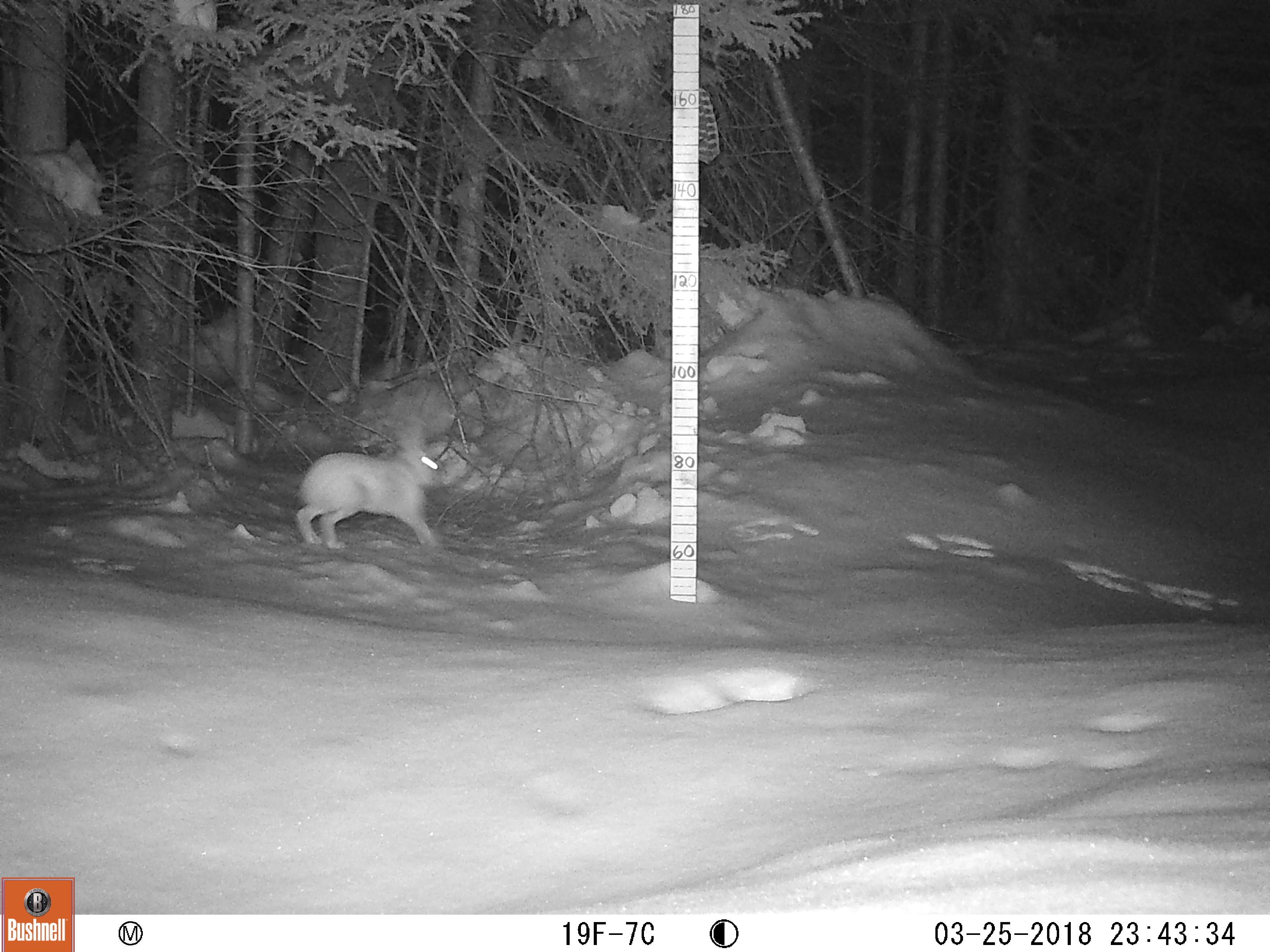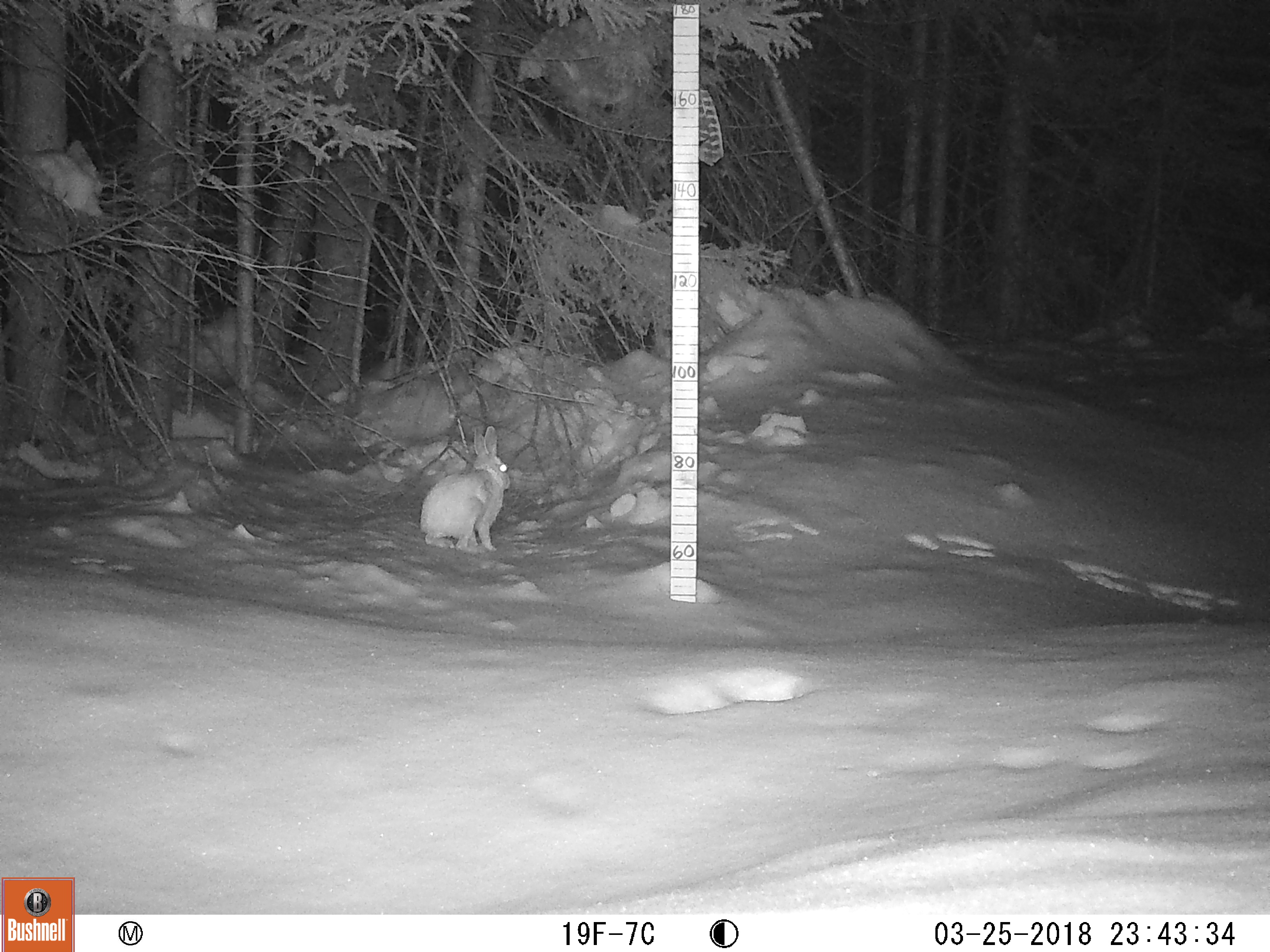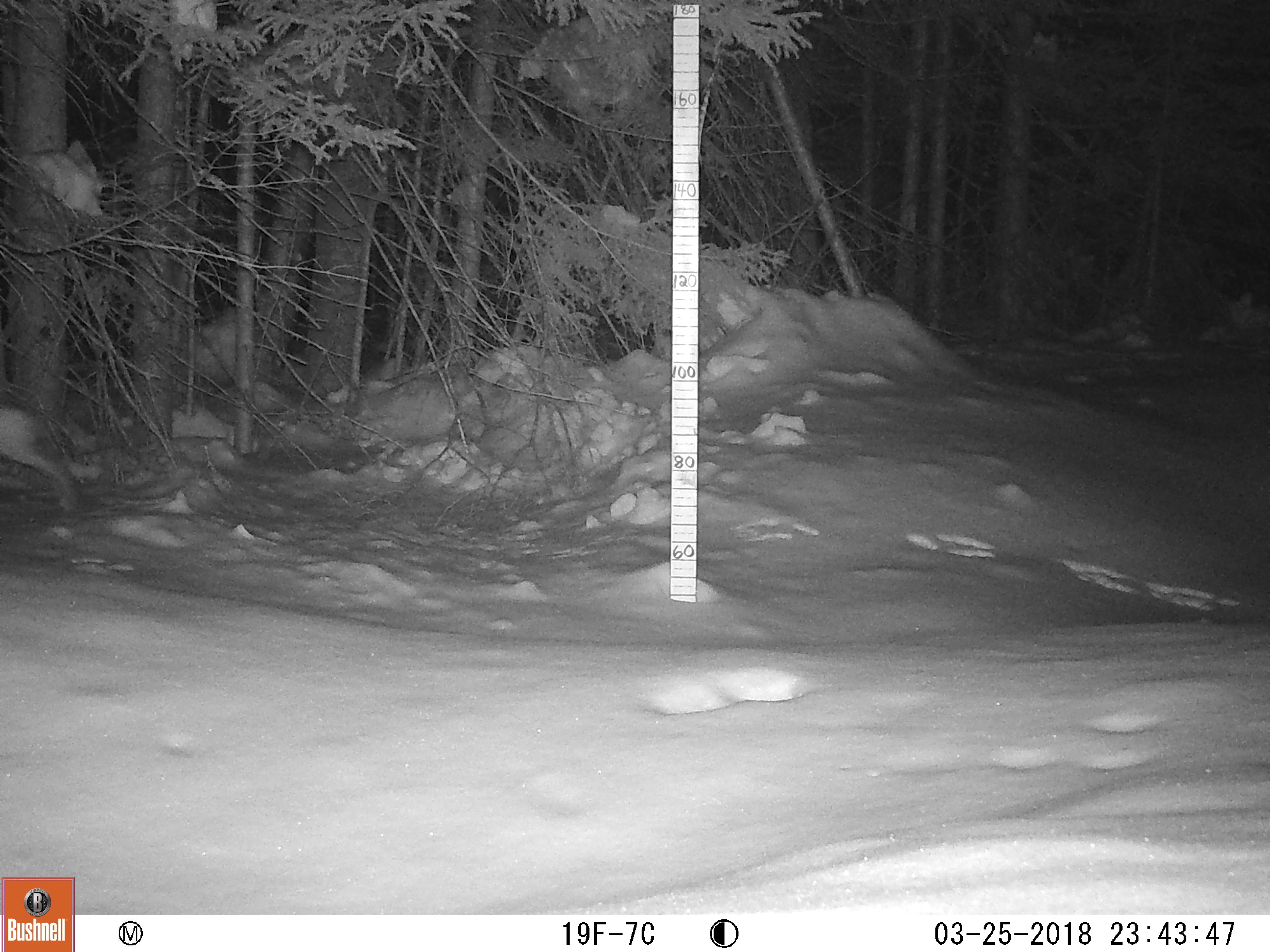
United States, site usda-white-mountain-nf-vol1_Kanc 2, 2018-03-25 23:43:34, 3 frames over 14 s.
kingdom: Animalia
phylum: Chordata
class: Mammalia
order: Lagomorpha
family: Leporidae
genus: Lepus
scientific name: Lepus americanus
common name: snowshoe hare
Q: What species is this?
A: Snowshoe hare (Lepus americanus).